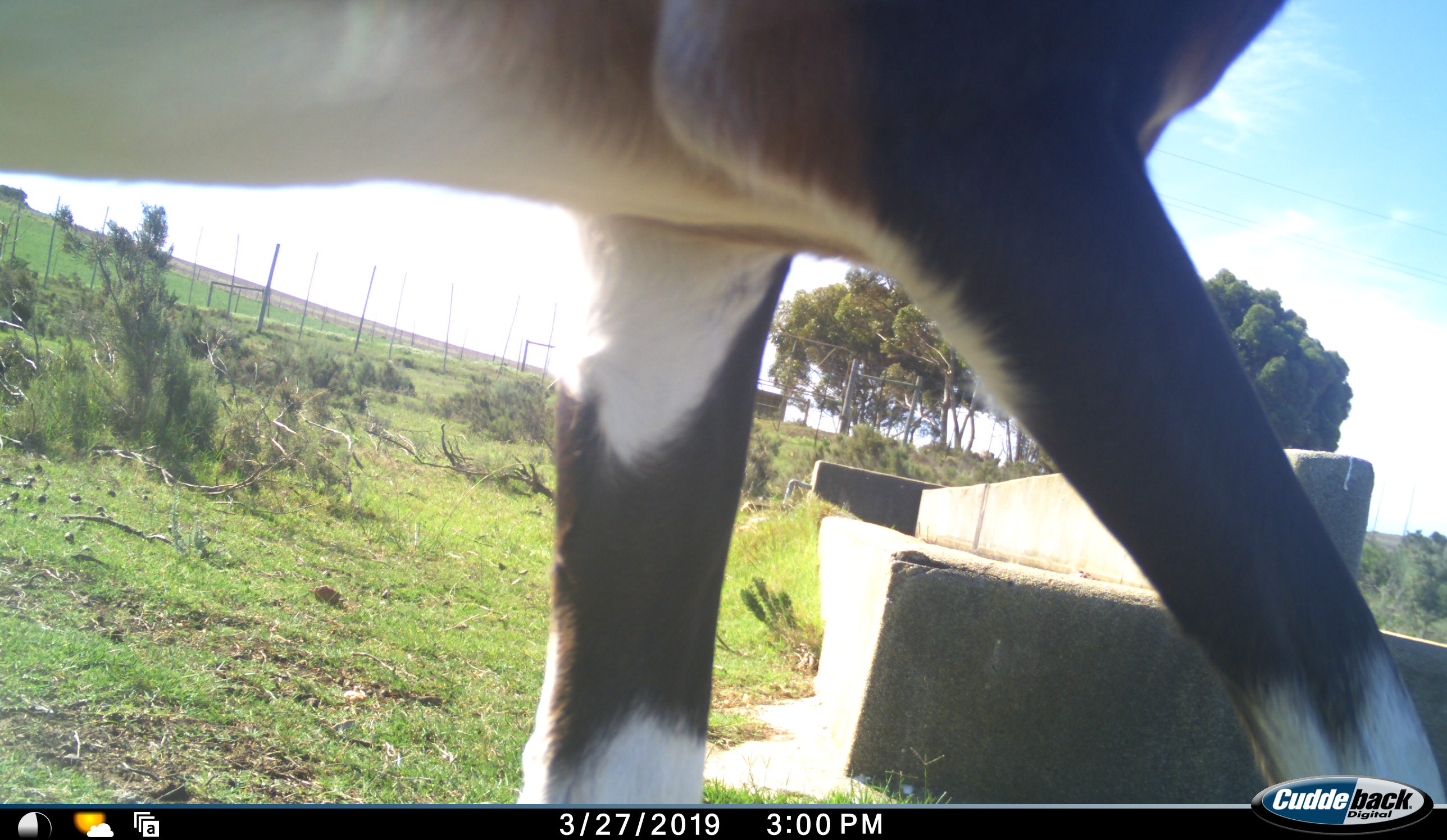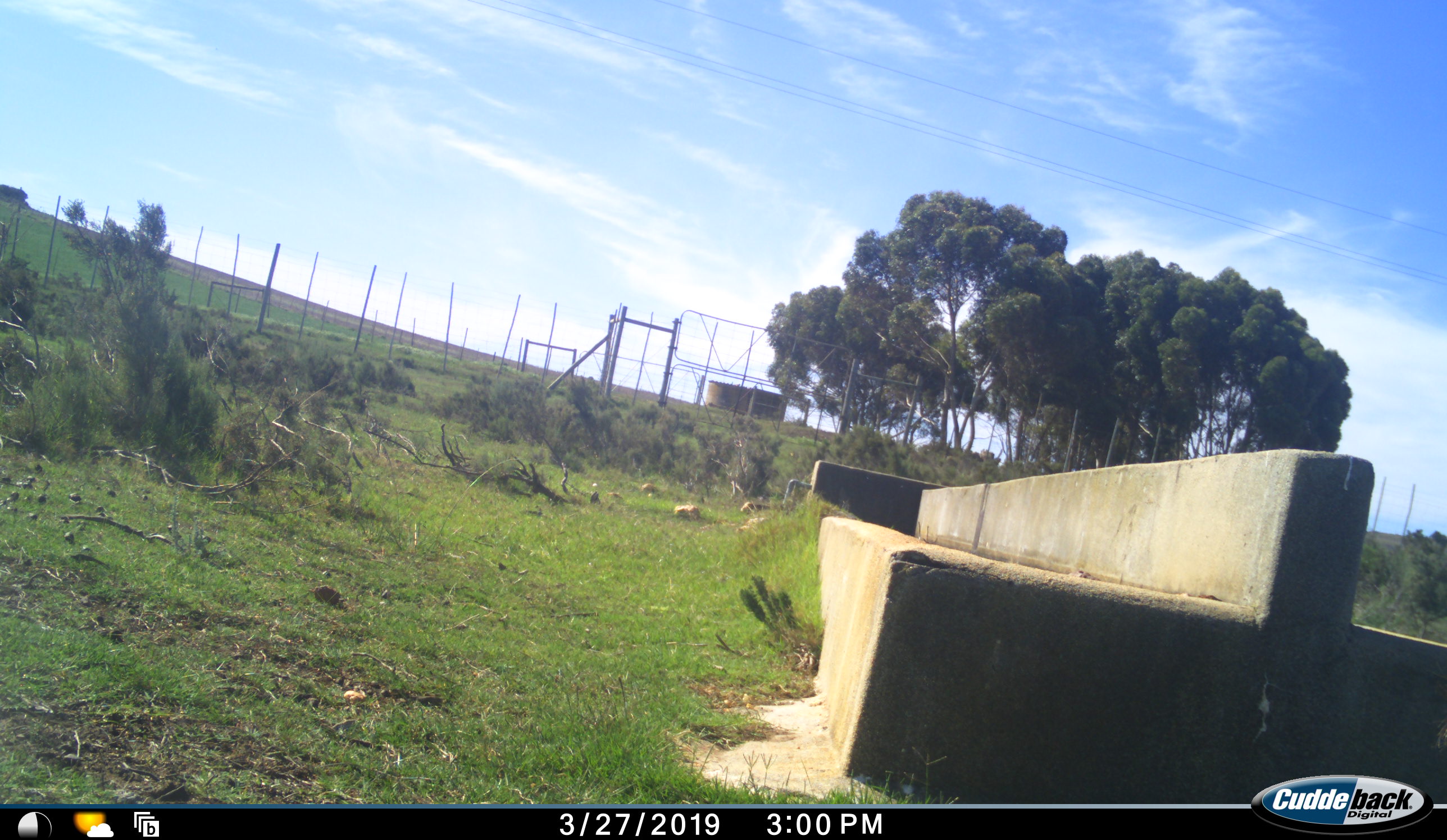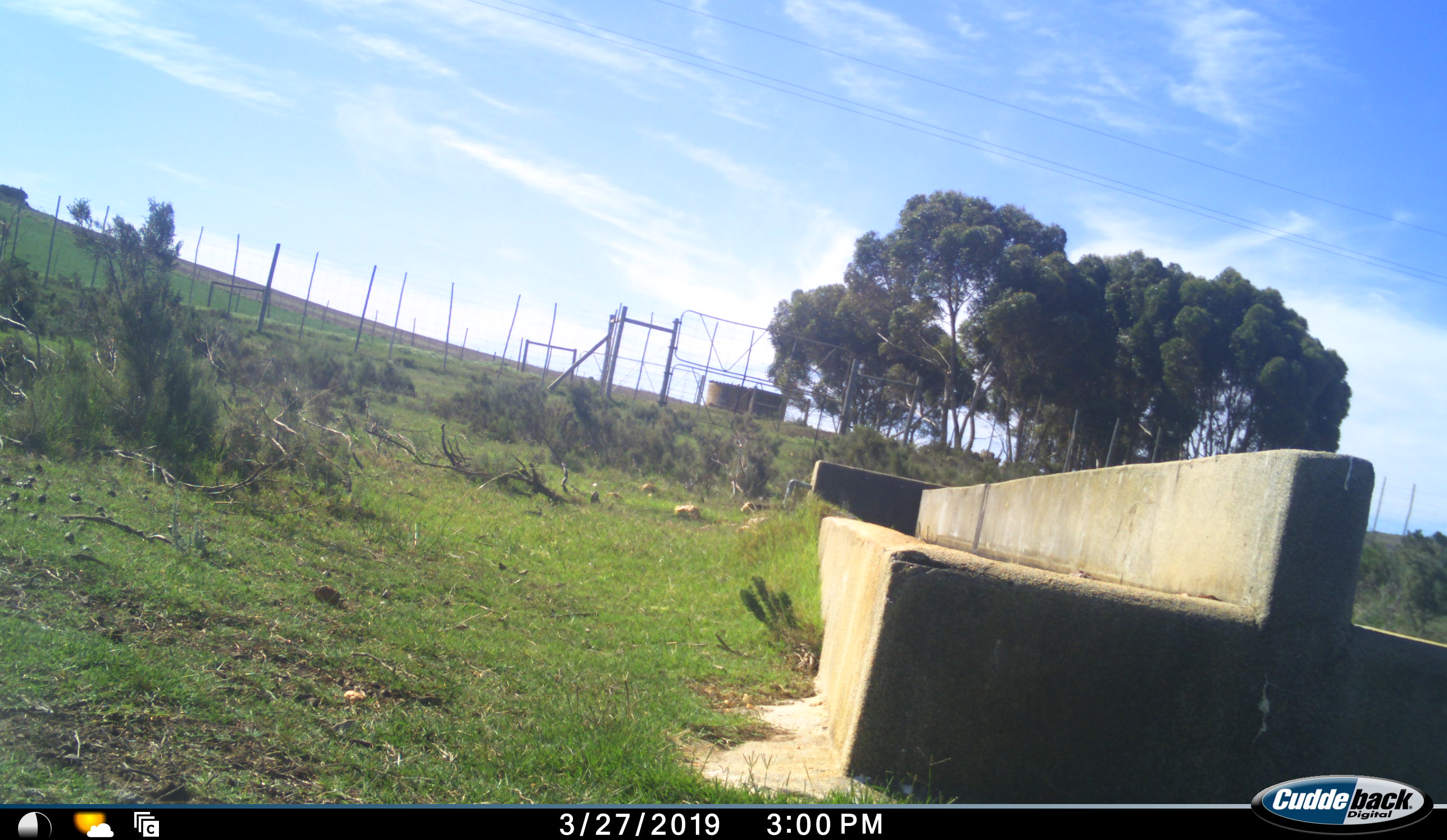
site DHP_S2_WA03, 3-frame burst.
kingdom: Animalia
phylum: Chordata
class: Mammalia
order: Artiodactyla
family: Bovidae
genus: Damaliscus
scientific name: Damaliscus pygargus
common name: bontebok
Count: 1.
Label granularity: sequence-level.